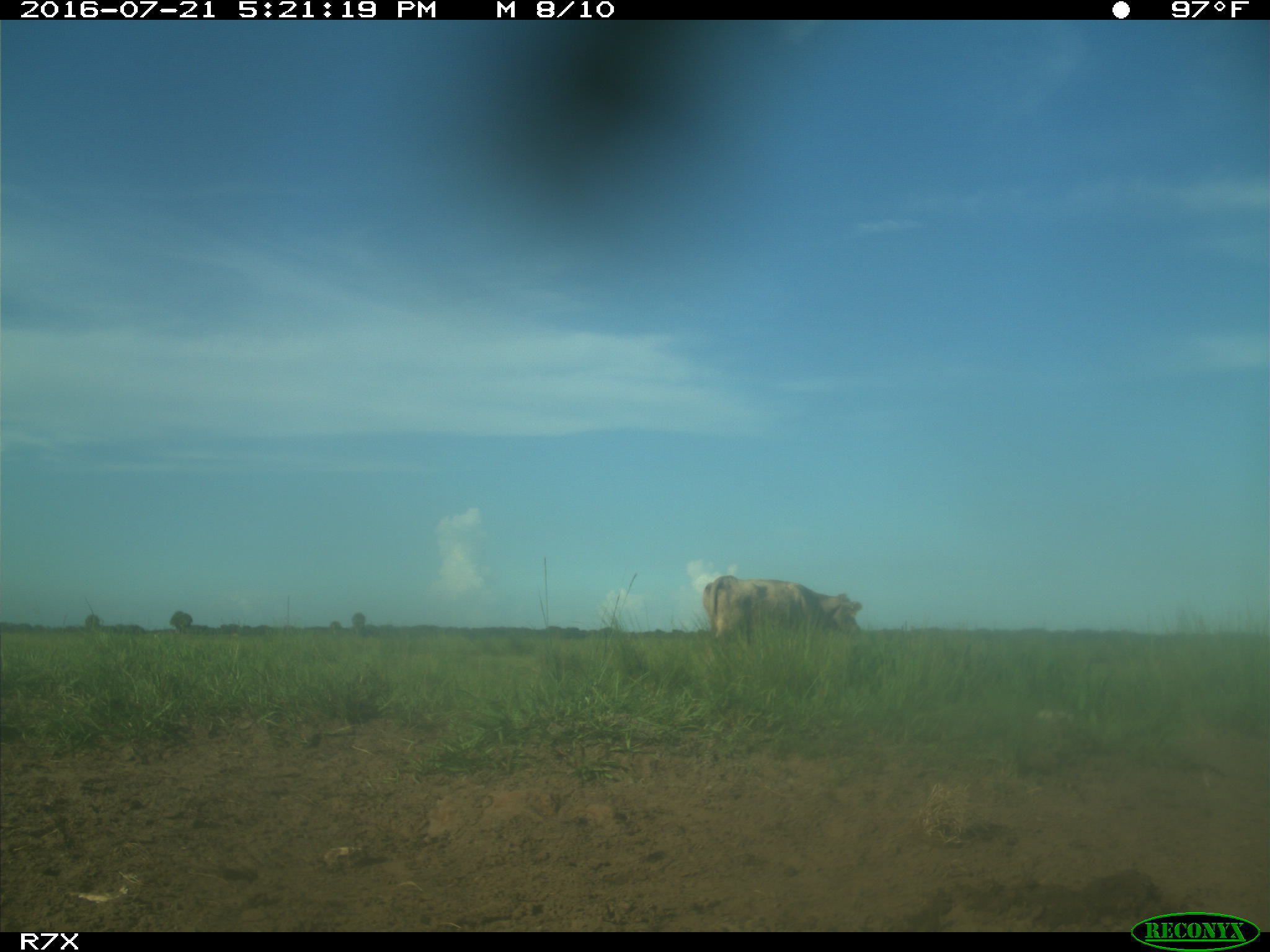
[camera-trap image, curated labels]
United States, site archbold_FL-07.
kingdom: Animalia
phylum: Chordata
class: Mammalia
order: Artiodactyla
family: Bovidae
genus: Bos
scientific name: Bos taurus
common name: domestic cow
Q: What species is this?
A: Bos taurus (domestic cow).